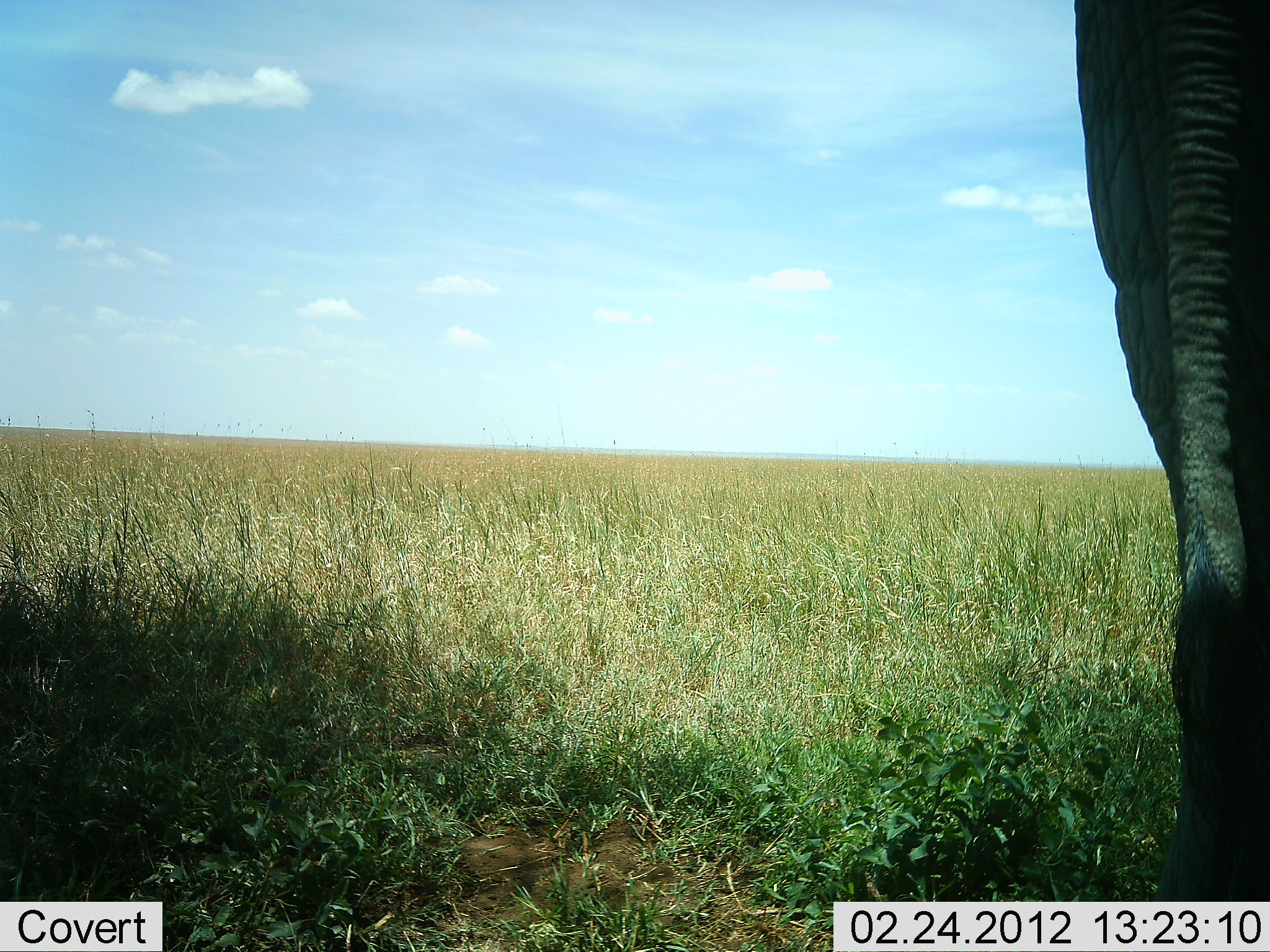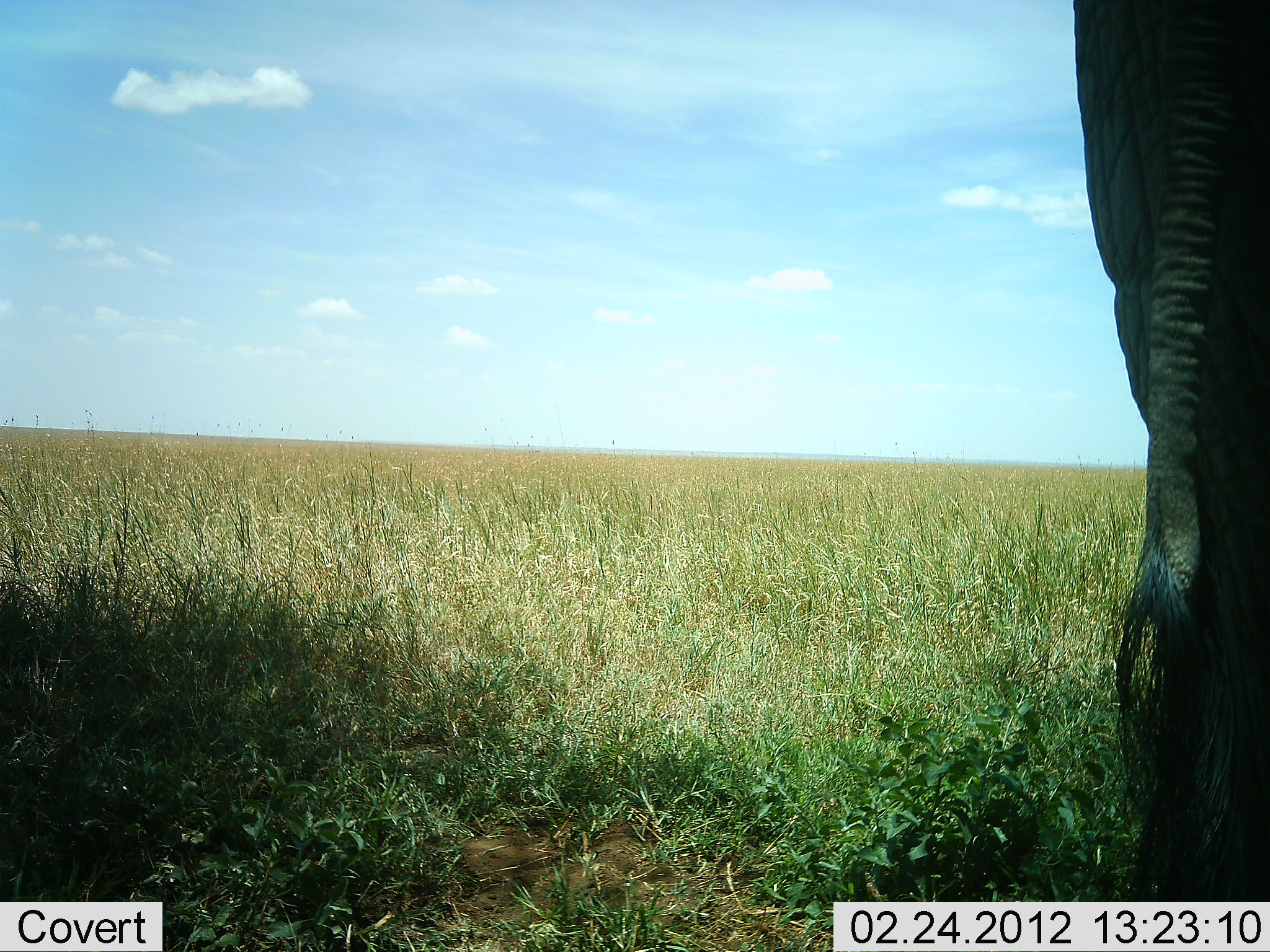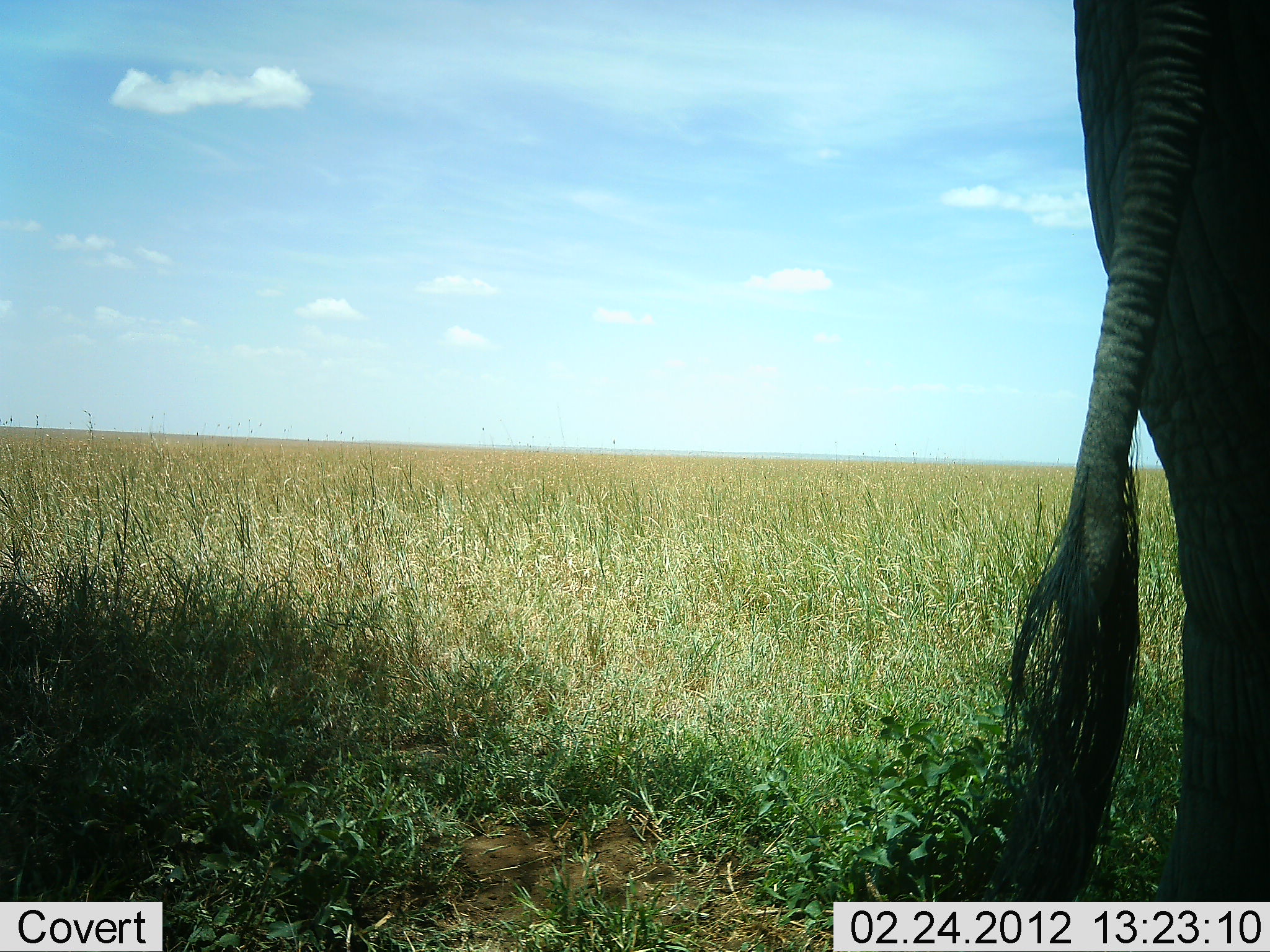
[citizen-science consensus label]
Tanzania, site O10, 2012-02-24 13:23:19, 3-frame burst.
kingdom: Animalia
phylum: Chordata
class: Mammalia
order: Proboscidea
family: Elephantidae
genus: Loxodonta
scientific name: Loxodonta africana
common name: african bush elephant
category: elephant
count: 1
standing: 100%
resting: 0%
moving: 0%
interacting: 6%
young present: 0%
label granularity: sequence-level